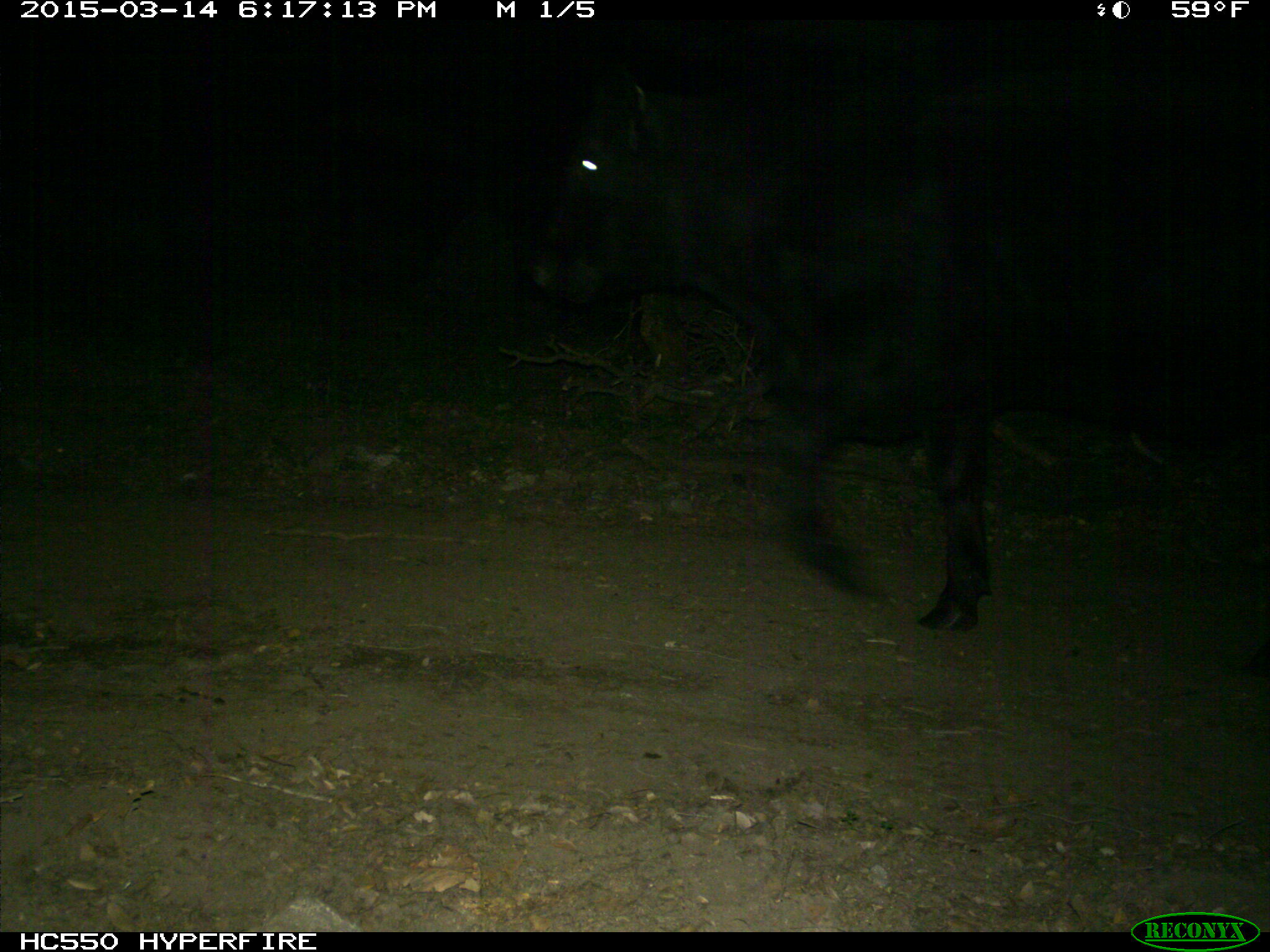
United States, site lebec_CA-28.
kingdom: Animalia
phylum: Chordata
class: Mammalia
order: Artiodactyla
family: Bovidae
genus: Bos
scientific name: Bos taurus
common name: domestic cow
Bos taurus (domestic cow).